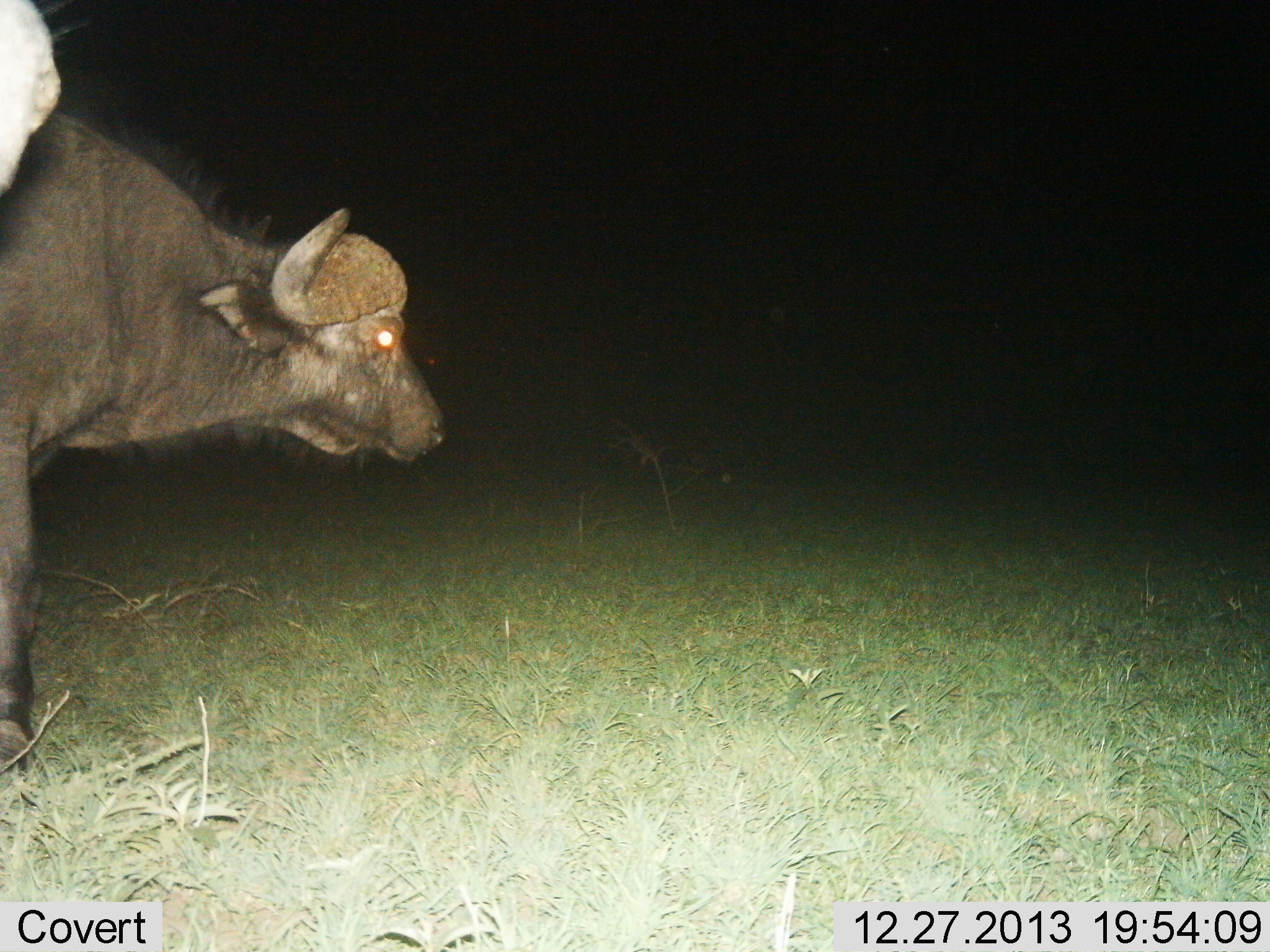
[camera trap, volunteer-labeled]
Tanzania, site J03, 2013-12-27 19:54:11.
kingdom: Animalia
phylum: Chordata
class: Mammalia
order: Artiodactyla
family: Bovidae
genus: Syncerus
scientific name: Syncerus caffer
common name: cape buffalo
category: buffalo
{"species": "buffalo (cape buffalo) (Syncerus caffer)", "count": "2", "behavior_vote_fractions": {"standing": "70%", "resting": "0%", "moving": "30%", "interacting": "0%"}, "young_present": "0%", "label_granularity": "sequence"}